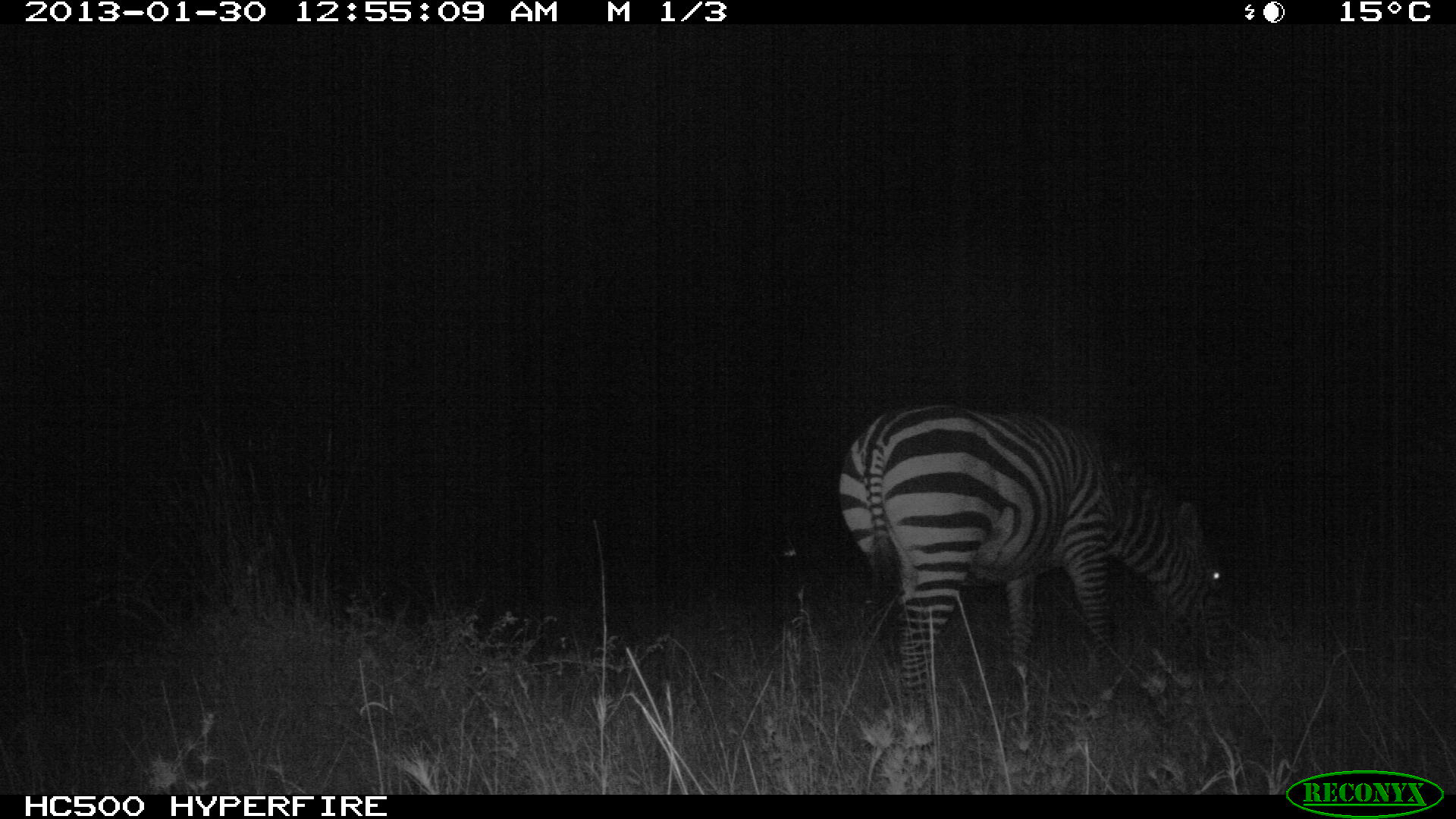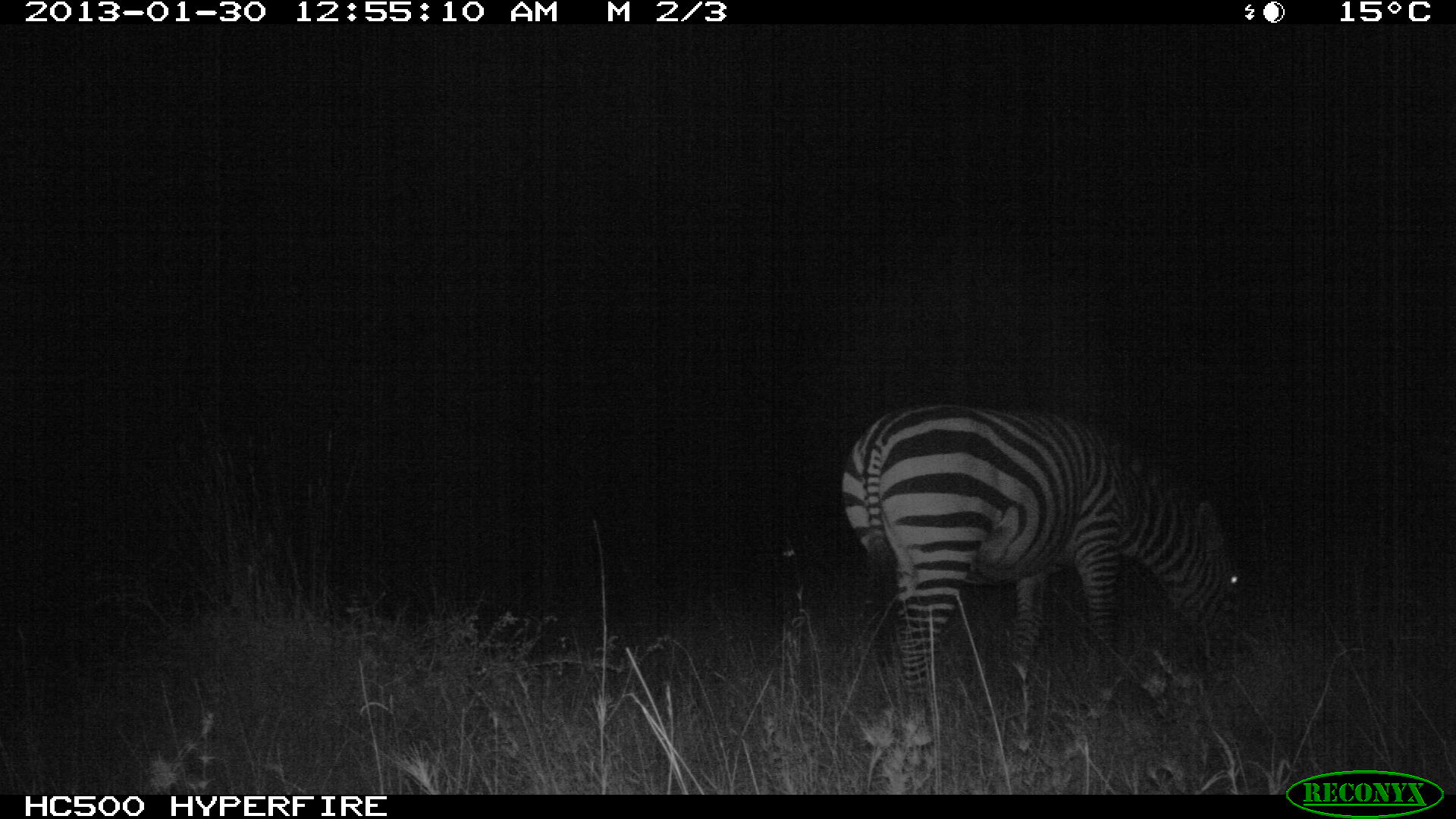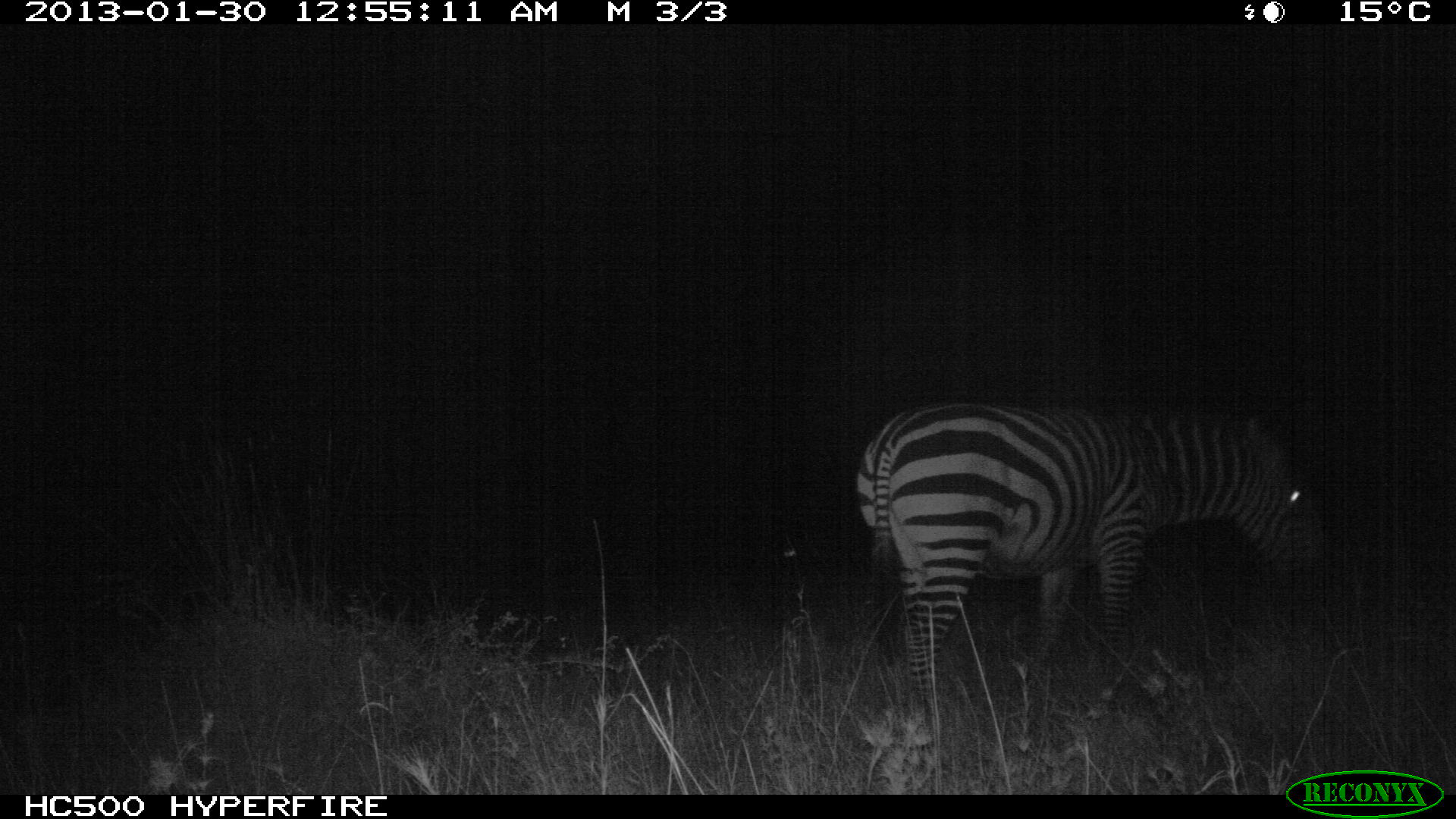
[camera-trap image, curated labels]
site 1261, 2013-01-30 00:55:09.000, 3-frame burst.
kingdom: Animalia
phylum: Chordata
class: Mammalia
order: Perissodactyla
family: Equidae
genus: Equus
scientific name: Equus quagga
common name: plains zebra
Equus quagga (plains zebra), count 1.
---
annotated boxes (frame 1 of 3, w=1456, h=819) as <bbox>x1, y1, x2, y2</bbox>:
equus quagga: <bbox>838, 402, 1240, 714</bbox>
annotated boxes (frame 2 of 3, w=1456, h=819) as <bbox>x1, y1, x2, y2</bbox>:
equus quagga: <bbox>841, 400, 1246, 749</bbox>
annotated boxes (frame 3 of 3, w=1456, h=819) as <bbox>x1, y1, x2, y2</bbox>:
equus quagga: <bbox>856, 399, 1343, 767</bbox>